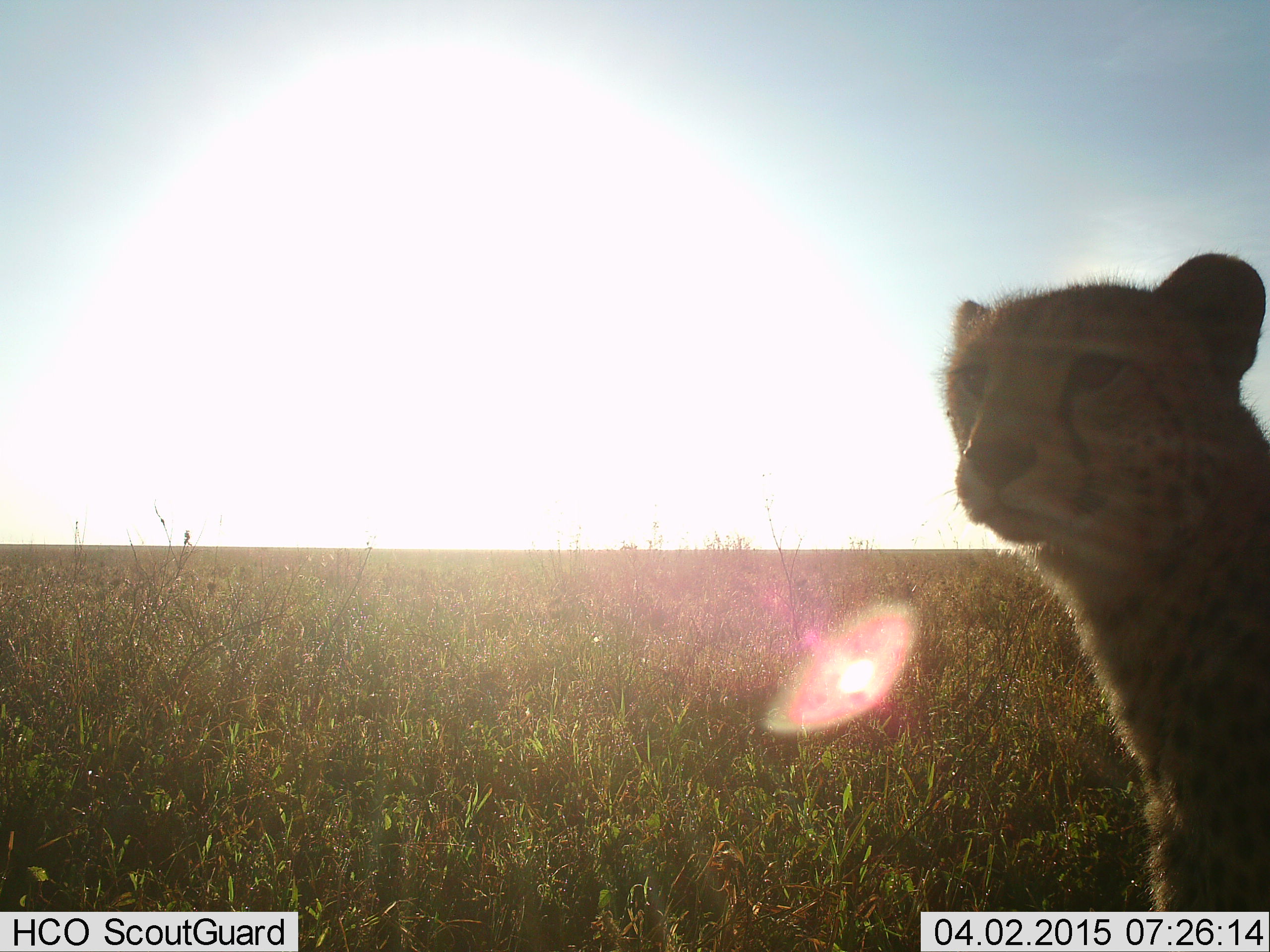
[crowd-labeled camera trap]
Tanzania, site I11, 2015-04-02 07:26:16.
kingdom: Animalia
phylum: Chordata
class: Mammalia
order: Carnivora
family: Felidae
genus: Acinonyx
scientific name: Acinonyx jubatus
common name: cheetah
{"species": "cheetah (Acinonyx jubatus)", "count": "1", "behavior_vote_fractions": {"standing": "90%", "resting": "20%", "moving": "0%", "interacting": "0%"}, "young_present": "0%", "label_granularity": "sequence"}